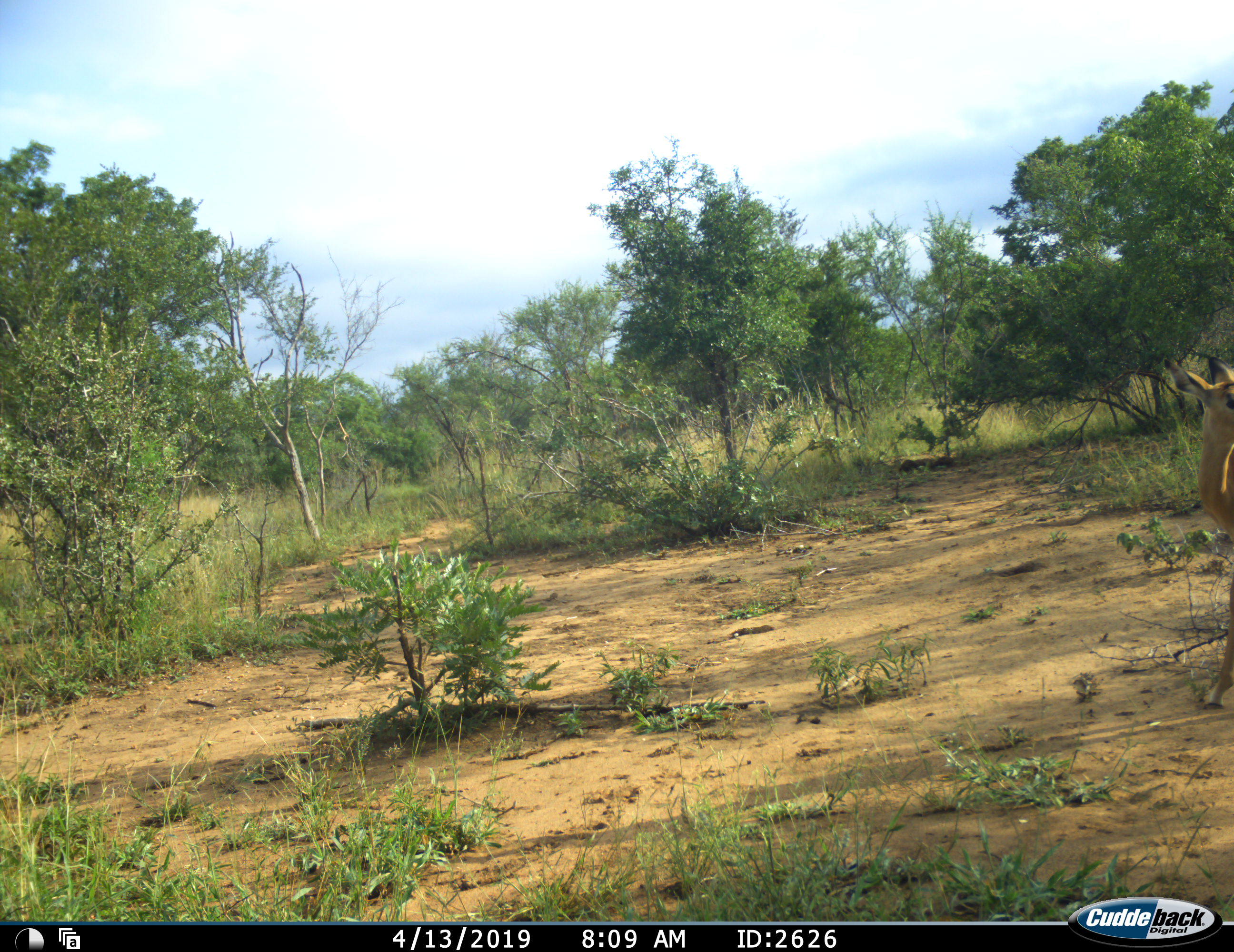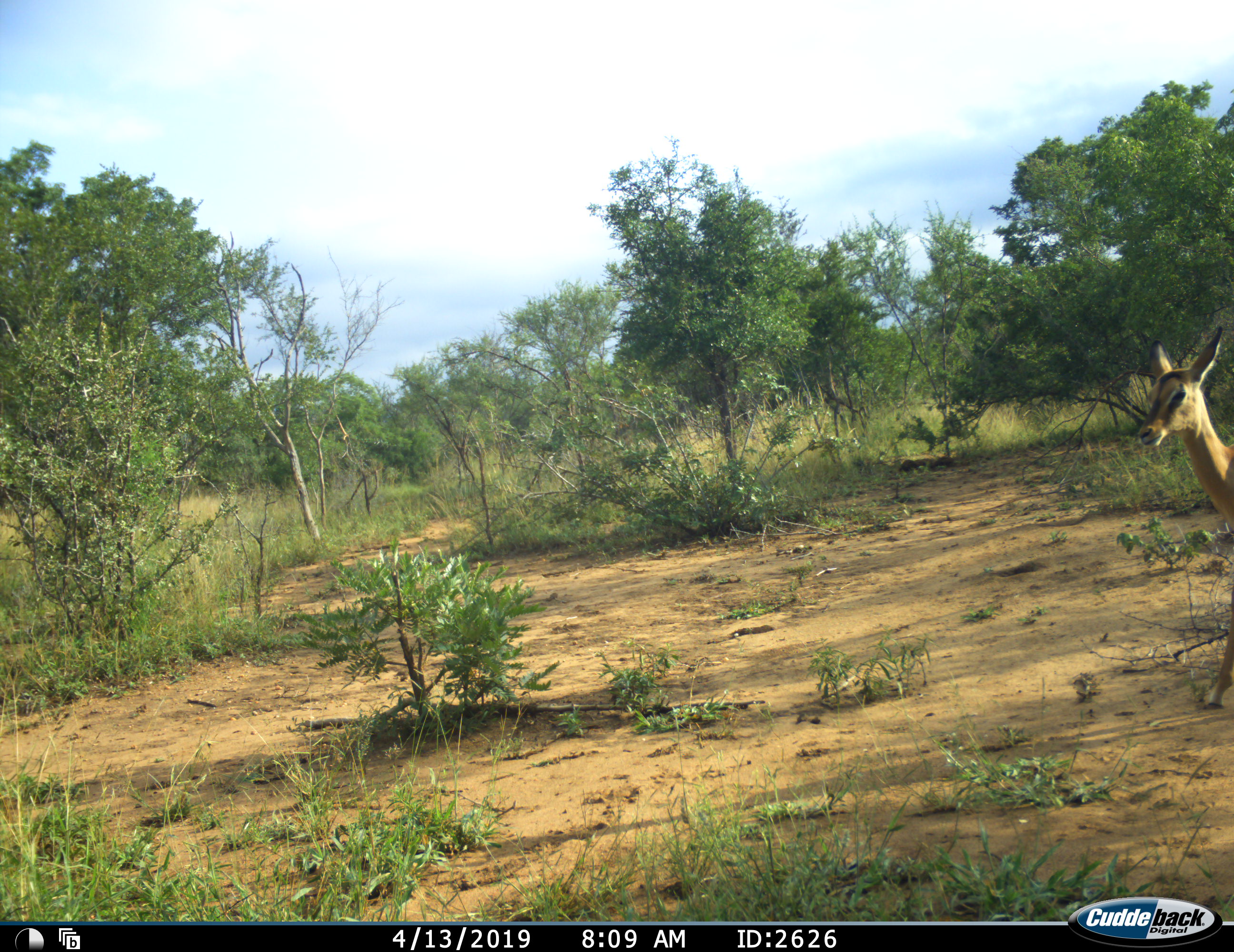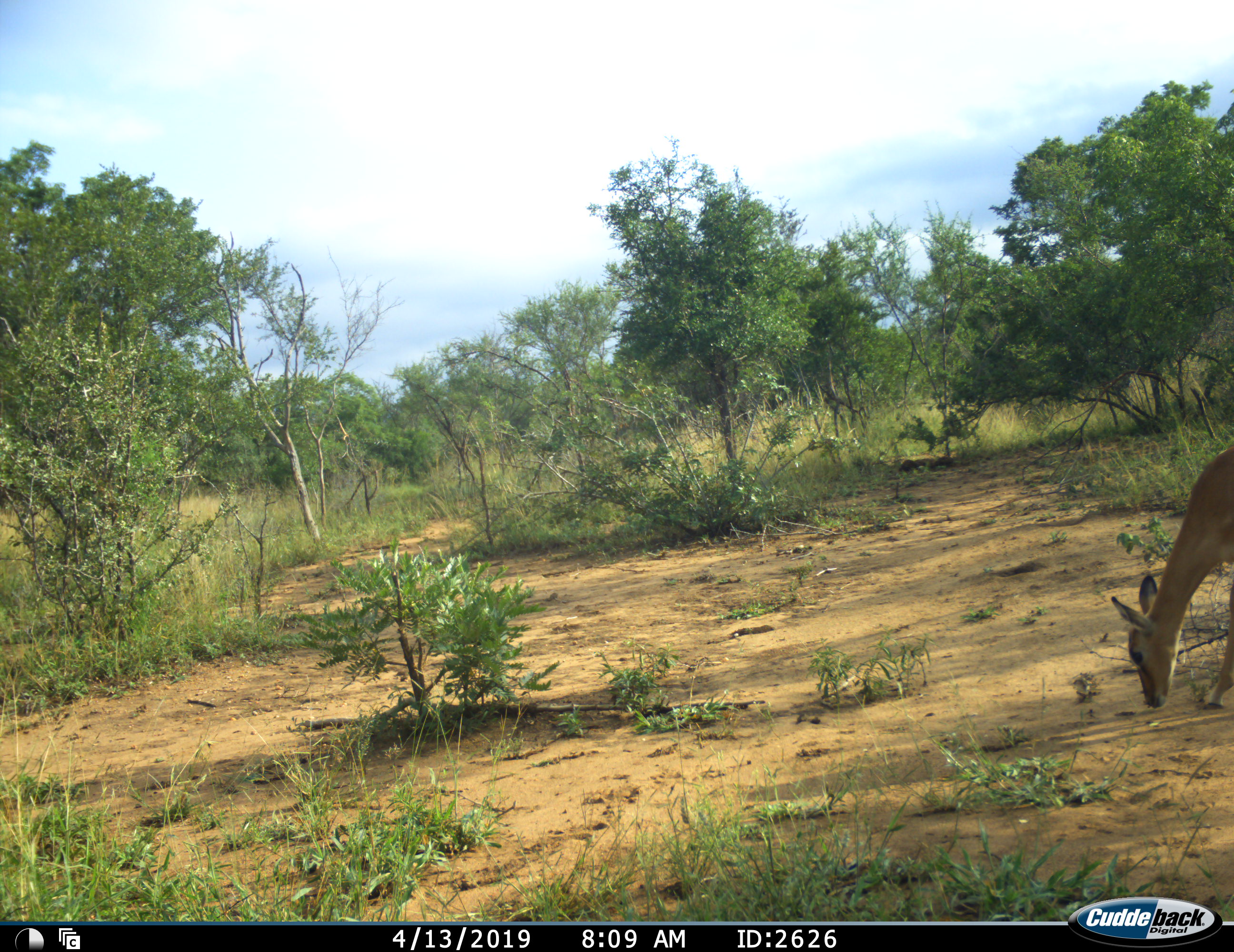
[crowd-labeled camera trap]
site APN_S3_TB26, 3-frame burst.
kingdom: Animalia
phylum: Chordata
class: Mammalia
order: Artiodactyla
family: Bovidae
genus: Aepyceros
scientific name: Aepyceros melampus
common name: impala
Impala (Aepyceros melampus), count 1. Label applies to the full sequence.